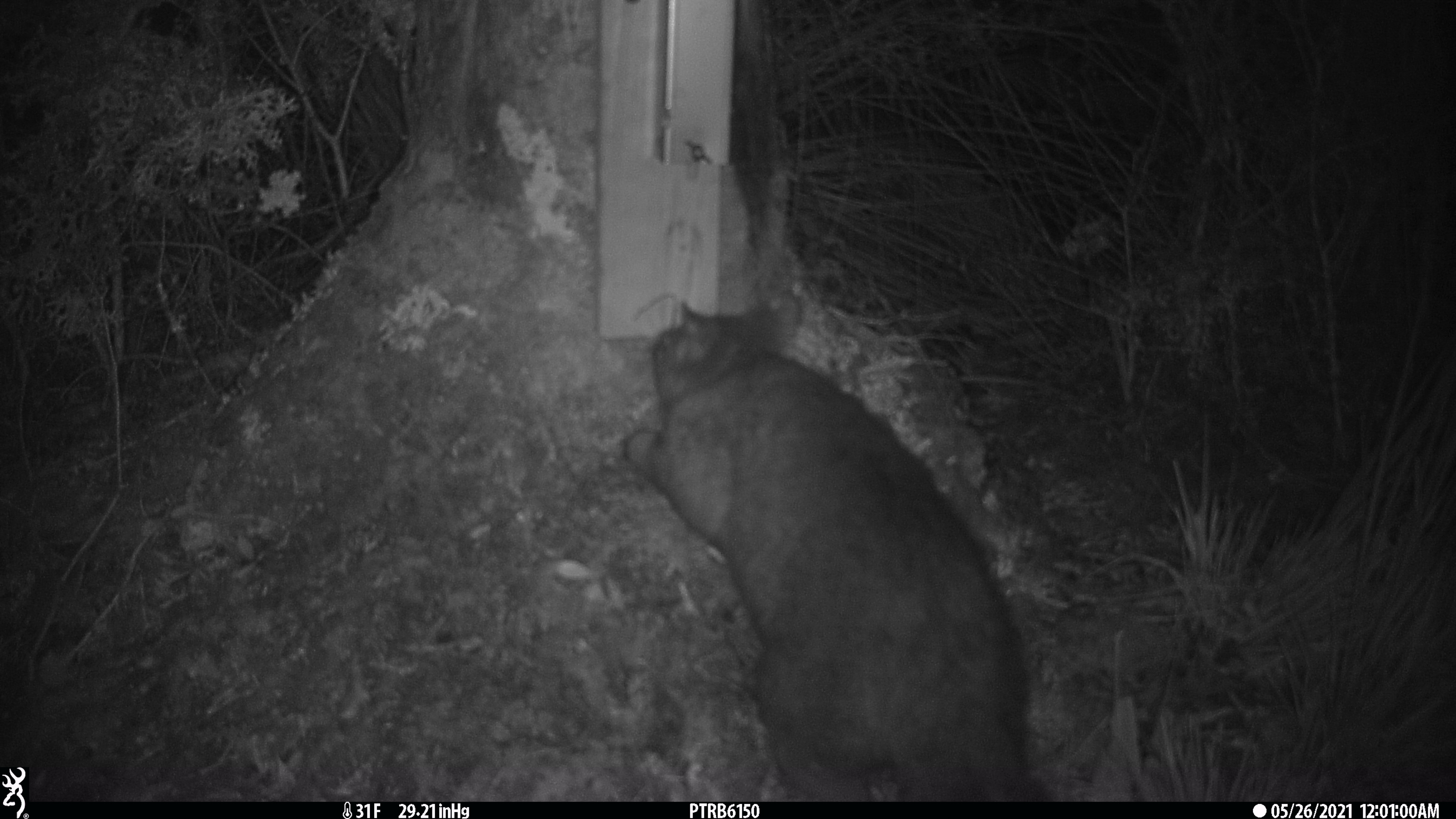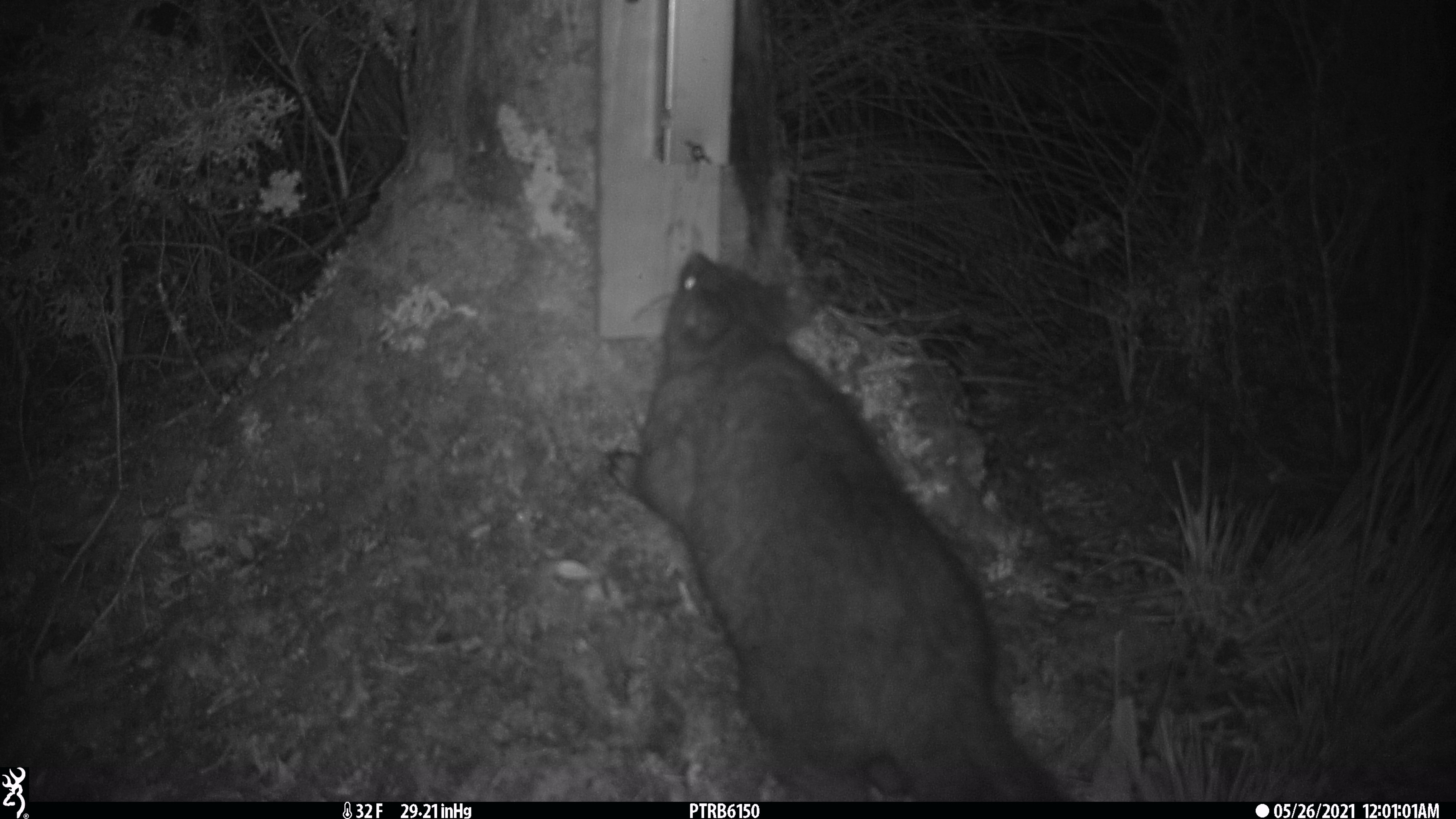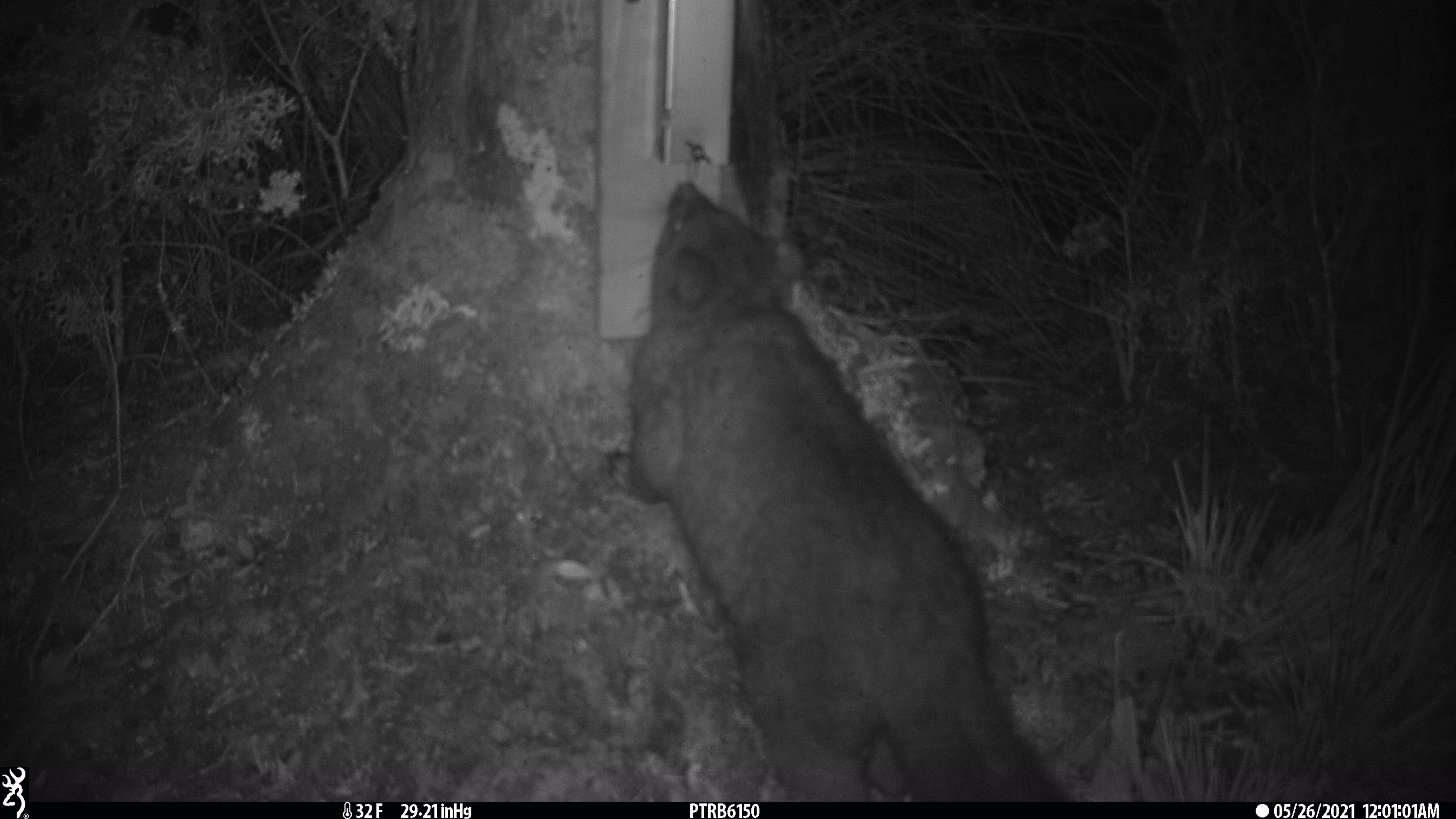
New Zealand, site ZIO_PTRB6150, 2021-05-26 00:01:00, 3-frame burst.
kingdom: Animalia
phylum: Chordata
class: Mammalia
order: Diprotodontia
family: Phalangeridae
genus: Trichosurus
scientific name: Trichosurus vulpecula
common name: common brushtail possum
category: possum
Possum (common brushtail possum) (Trichosurus vulpecula).